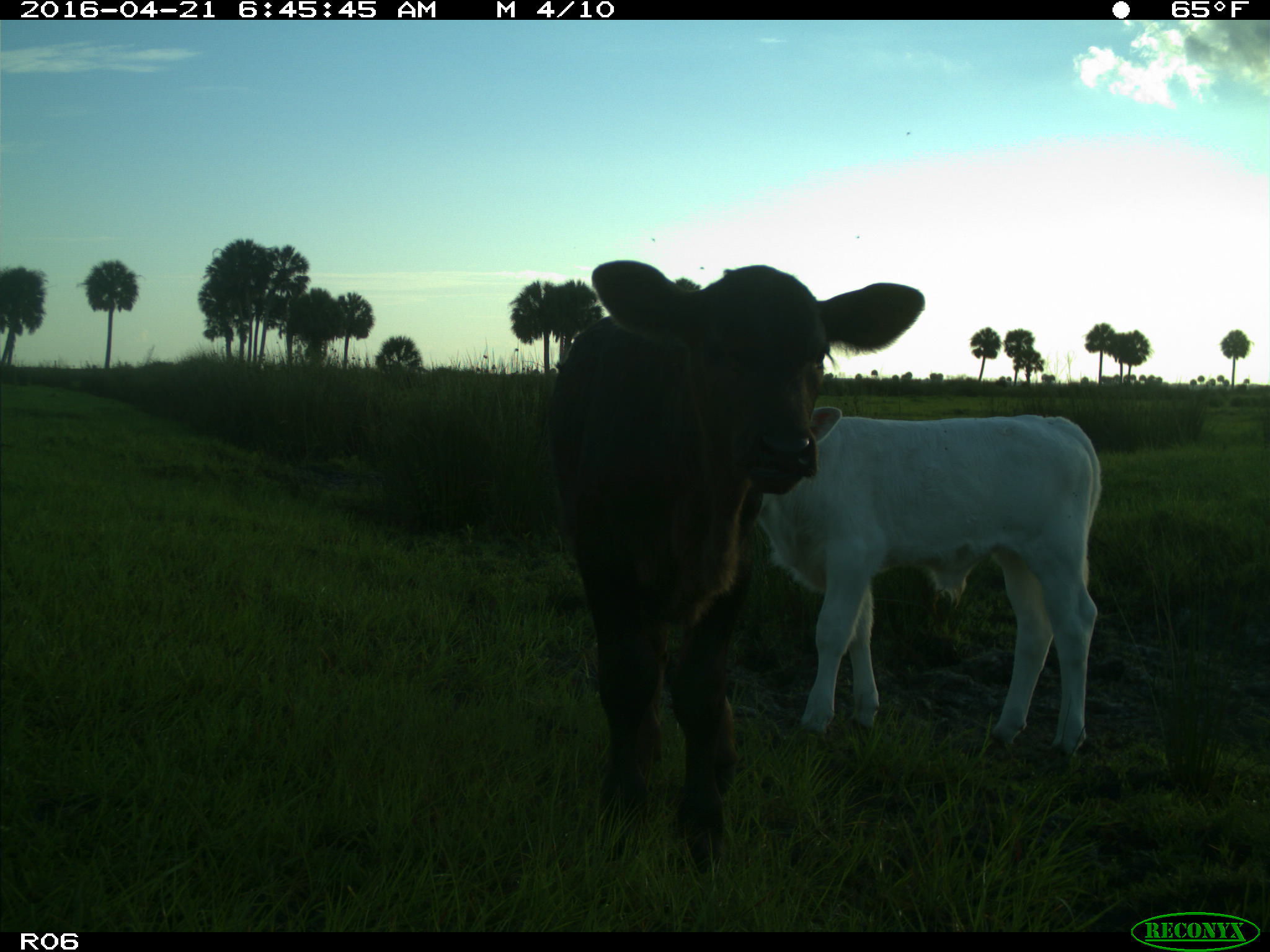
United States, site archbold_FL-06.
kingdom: Animalia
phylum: Chordata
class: Mammalia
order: Artiodactyla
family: Bovidae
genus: Bos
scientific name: Bos taurus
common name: domestic cow